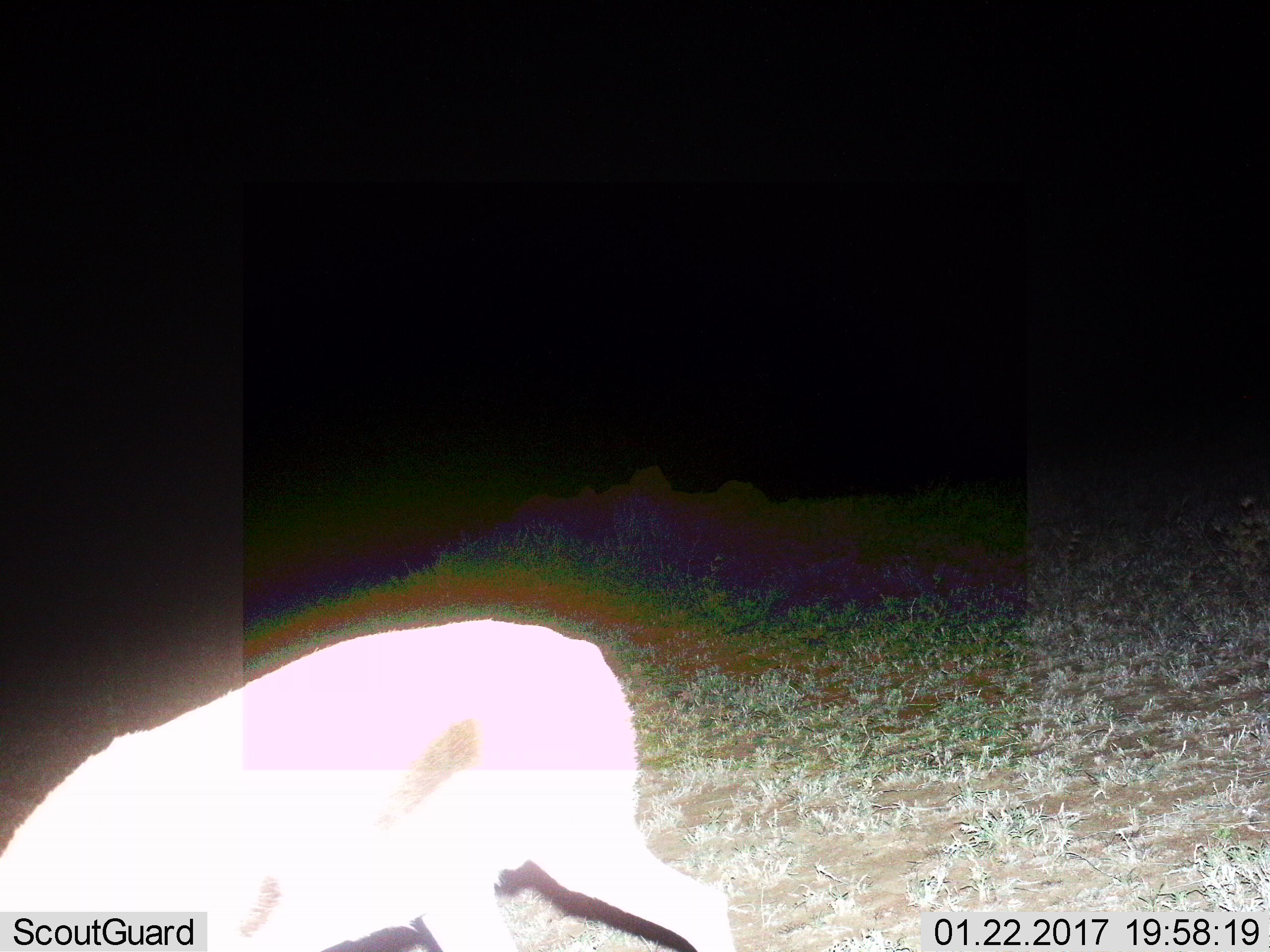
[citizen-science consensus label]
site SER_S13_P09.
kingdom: Animalia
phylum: Chordata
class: Mammalia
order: Artiodactyla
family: Bovidae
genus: Eudorcas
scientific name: Eudorcas thomsonii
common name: thomson's gazelle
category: gazellethomsons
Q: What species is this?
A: Gazellethomsons (thomson's gazelle) (Eudorcas thomsonii).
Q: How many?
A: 1.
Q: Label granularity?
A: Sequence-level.